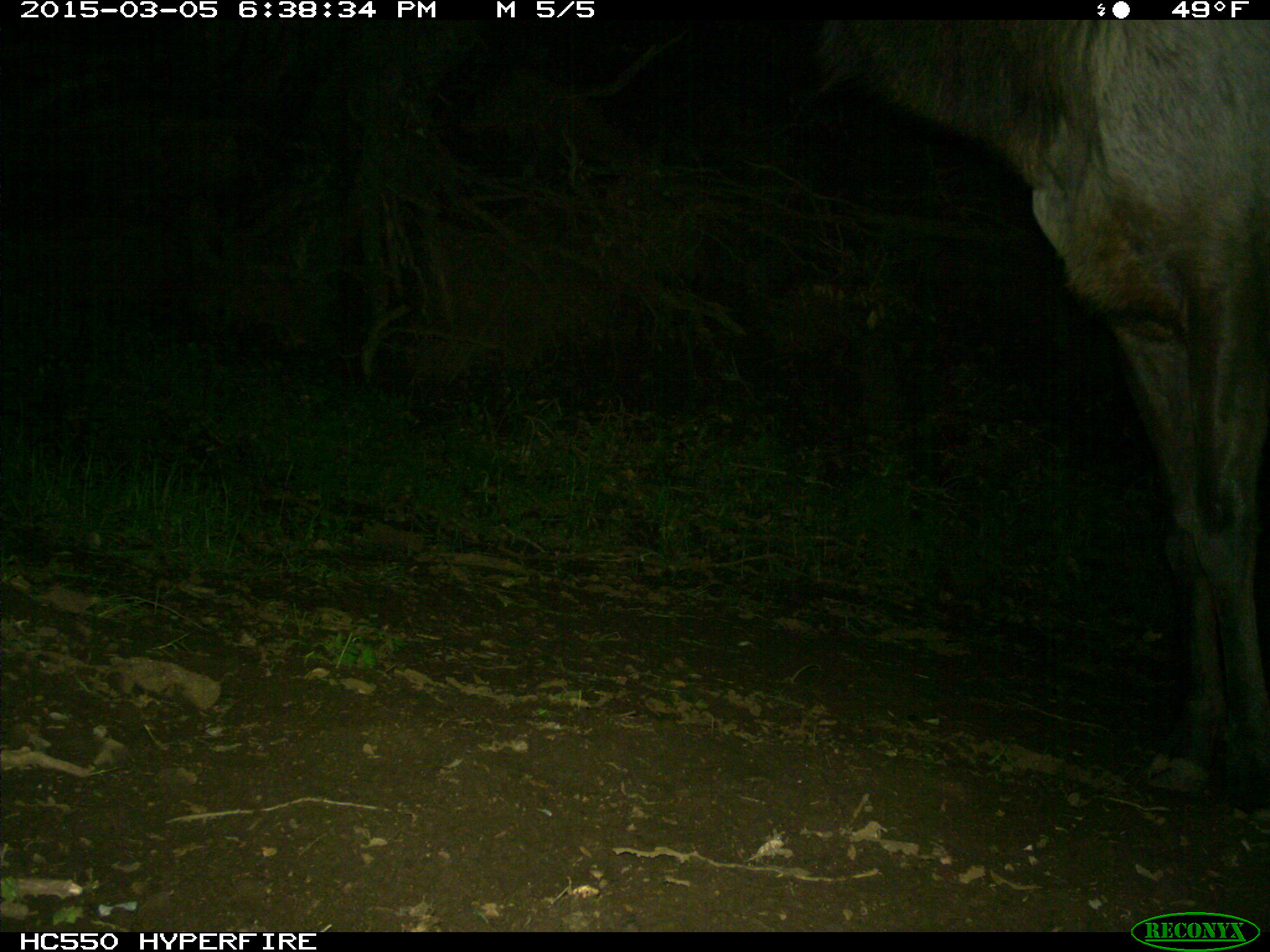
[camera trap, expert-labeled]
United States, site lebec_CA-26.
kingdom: Animalia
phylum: Chordata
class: Mammalia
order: Artiodactyla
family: Cervidae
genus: Cervus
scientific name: Cervus canadensis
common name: elk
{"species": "Cervus canadensis (elk)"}